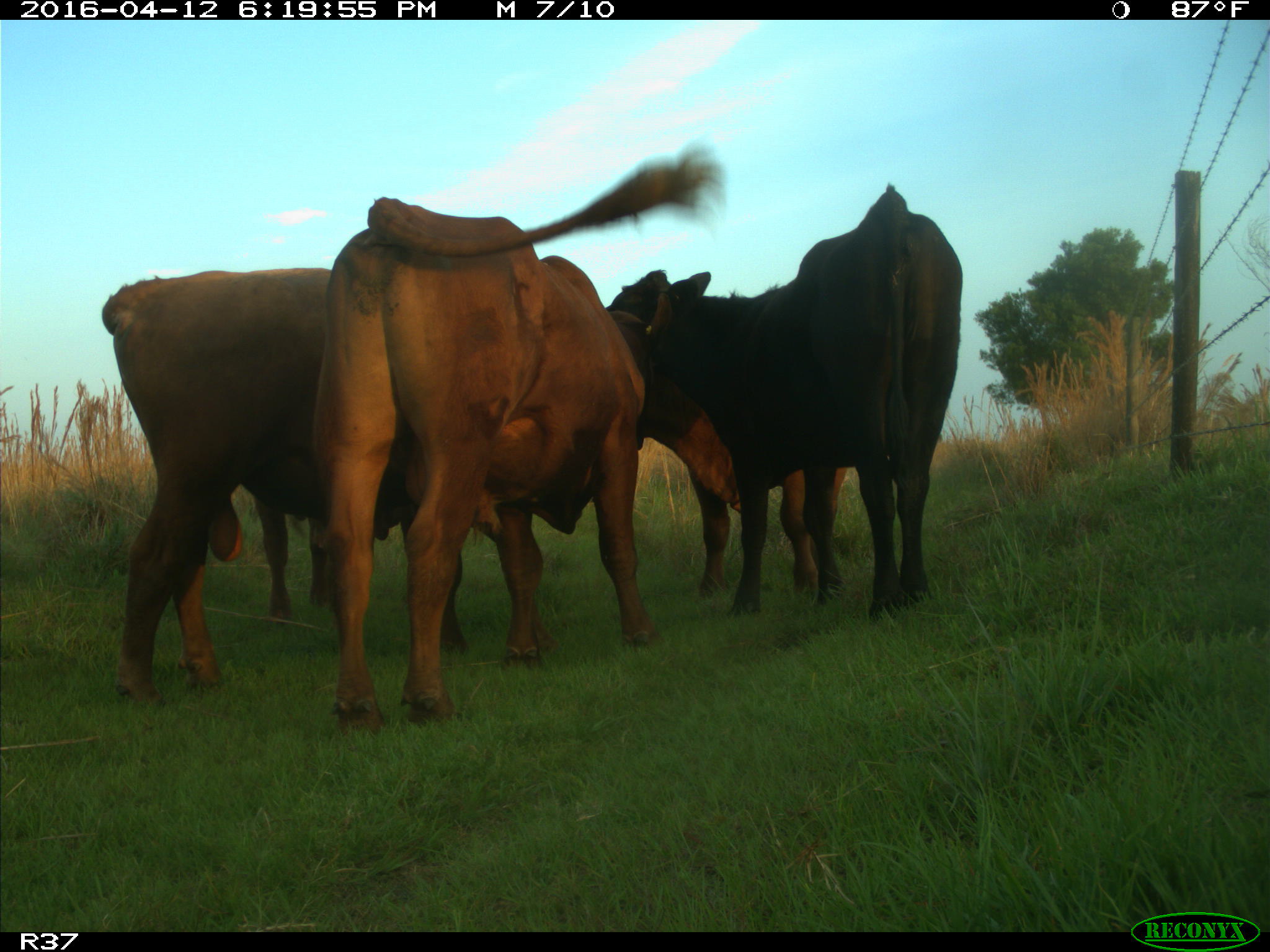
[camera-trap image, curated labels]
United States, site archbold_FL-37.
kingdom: Animalia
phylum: Chordata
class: Mammalia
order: Artiodactyla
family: Bovidae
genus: Bos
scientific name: Bos taurus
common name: domestic cow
Bos taurus (domestic cow).